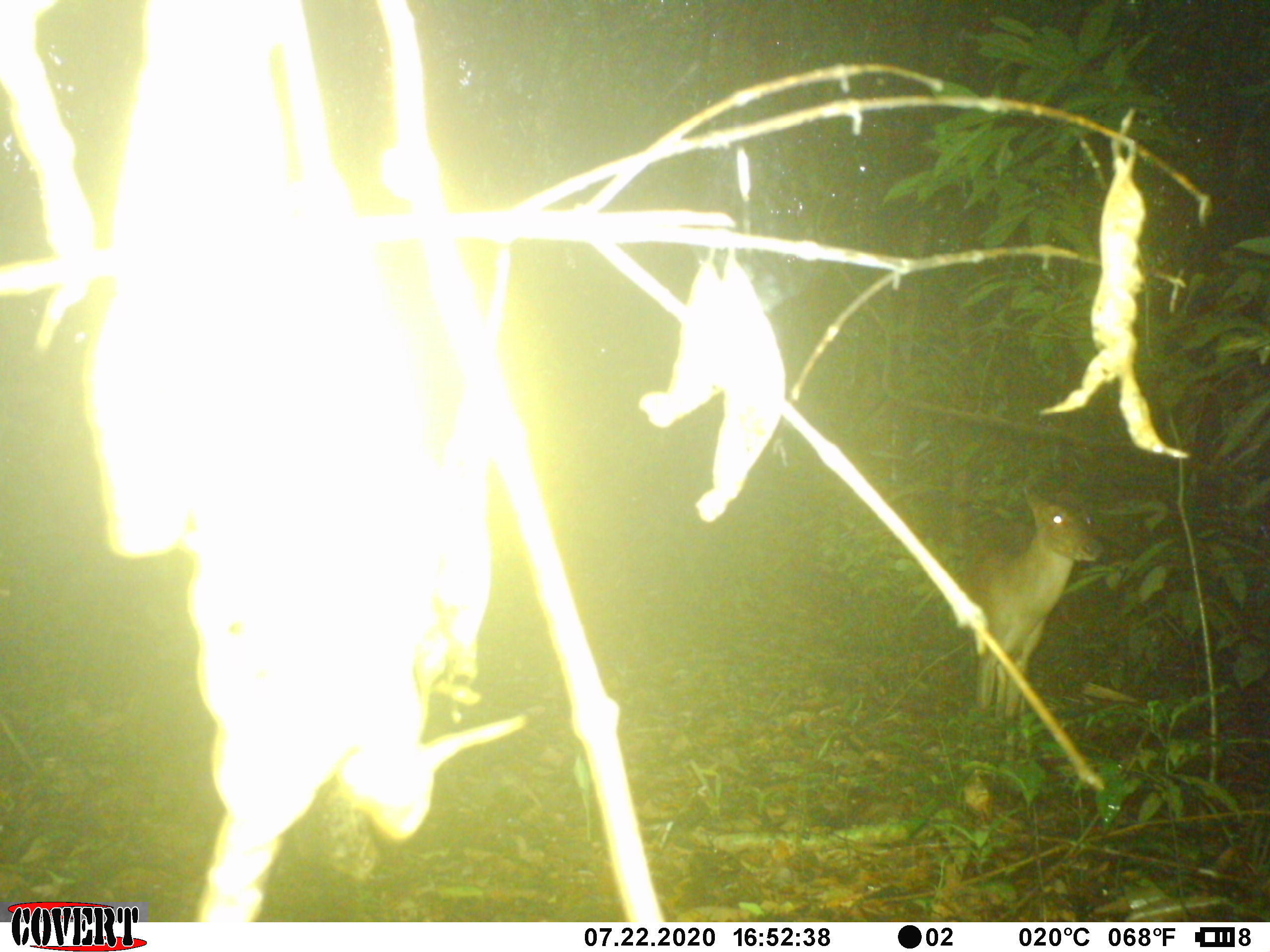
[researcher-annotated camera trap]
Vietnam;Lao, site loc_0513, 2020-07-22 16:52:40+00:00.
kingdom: Animalia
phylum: Chordata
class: Mammalia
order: Artiodactyla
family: Cervidae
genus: Muntiacus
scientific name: Muntiacus vuquangensis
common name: large-antlered muntjac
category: large antlered muntjac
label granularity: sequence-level